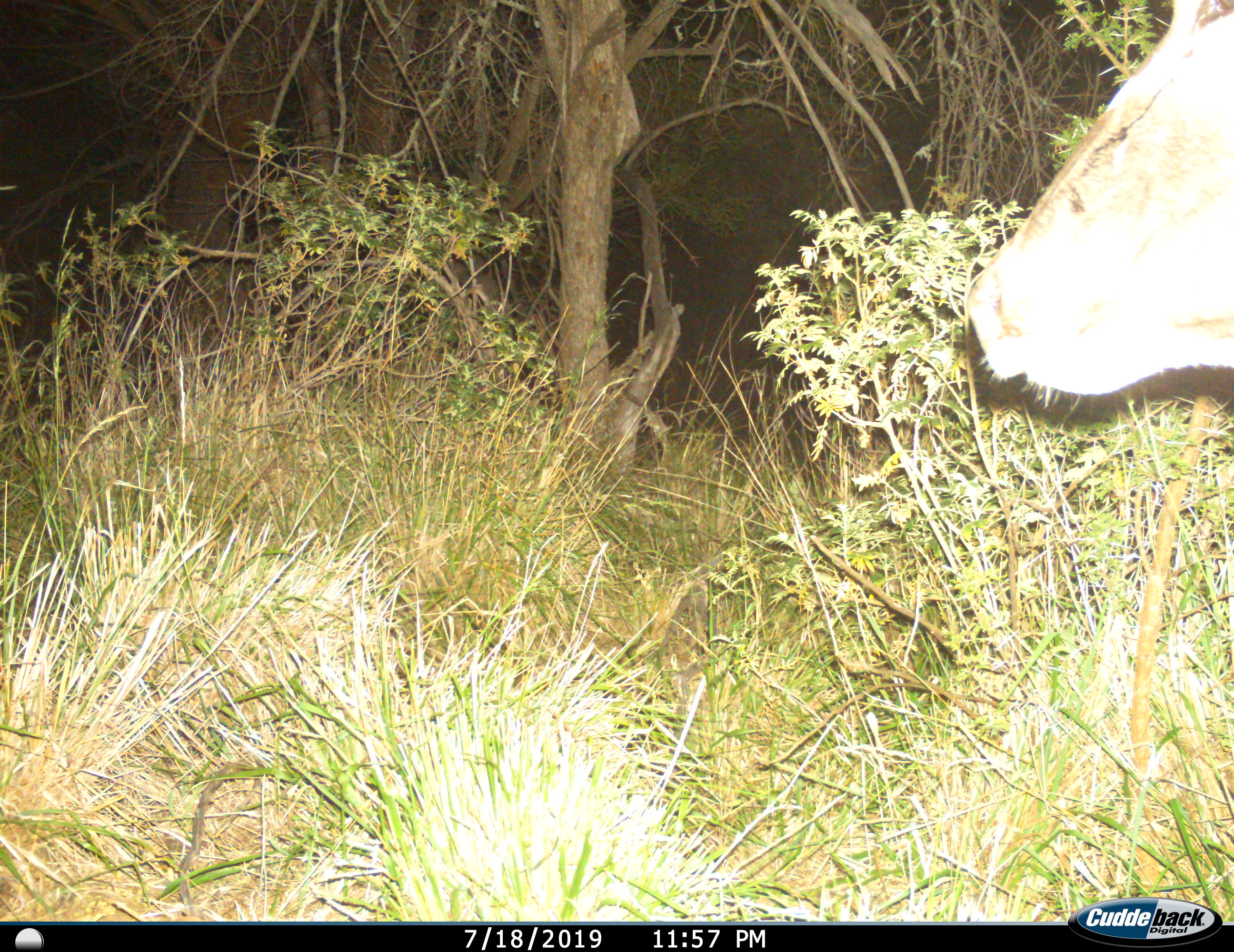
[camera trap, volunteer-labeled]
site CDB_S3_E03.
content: unidentified animal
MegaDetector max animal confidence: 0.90